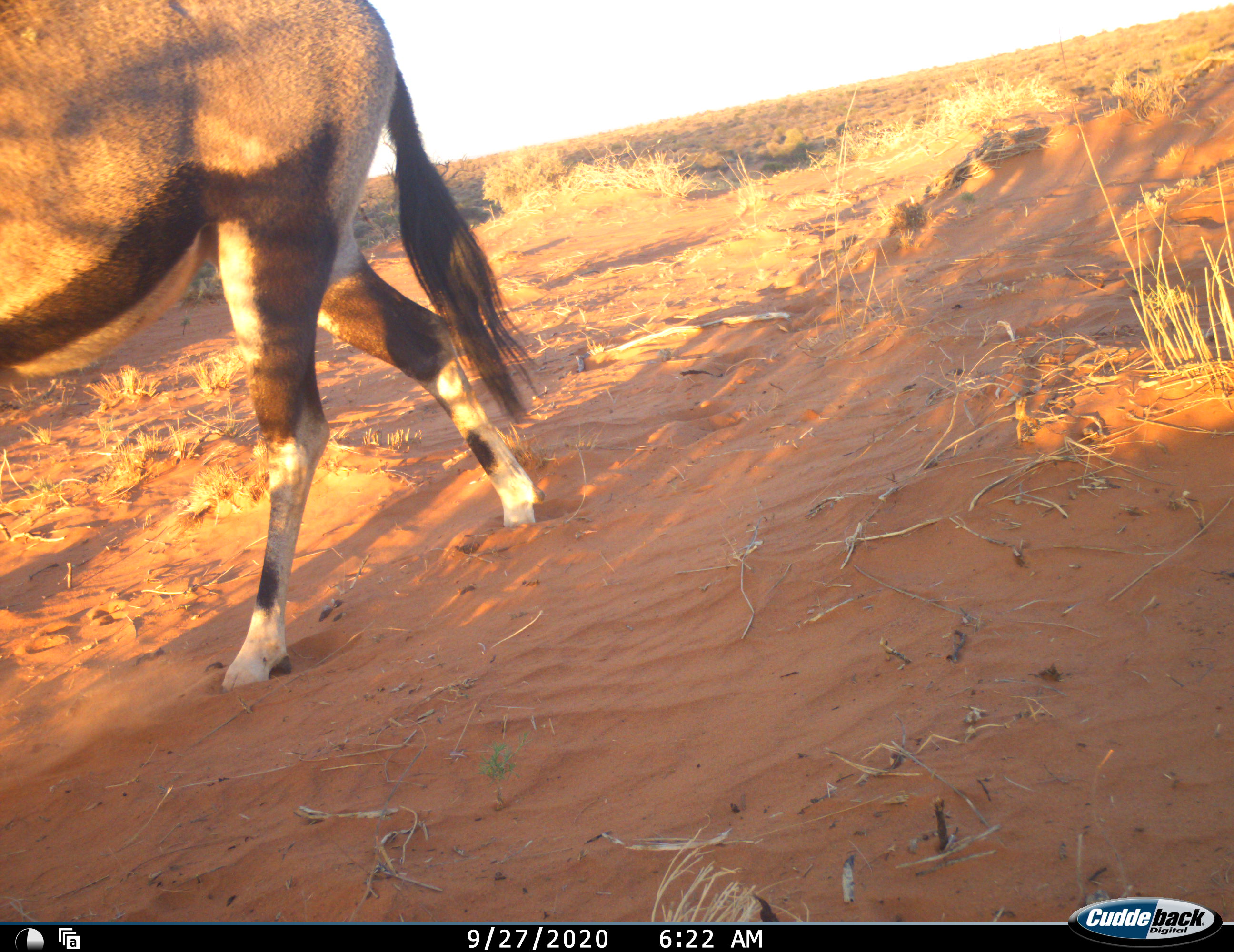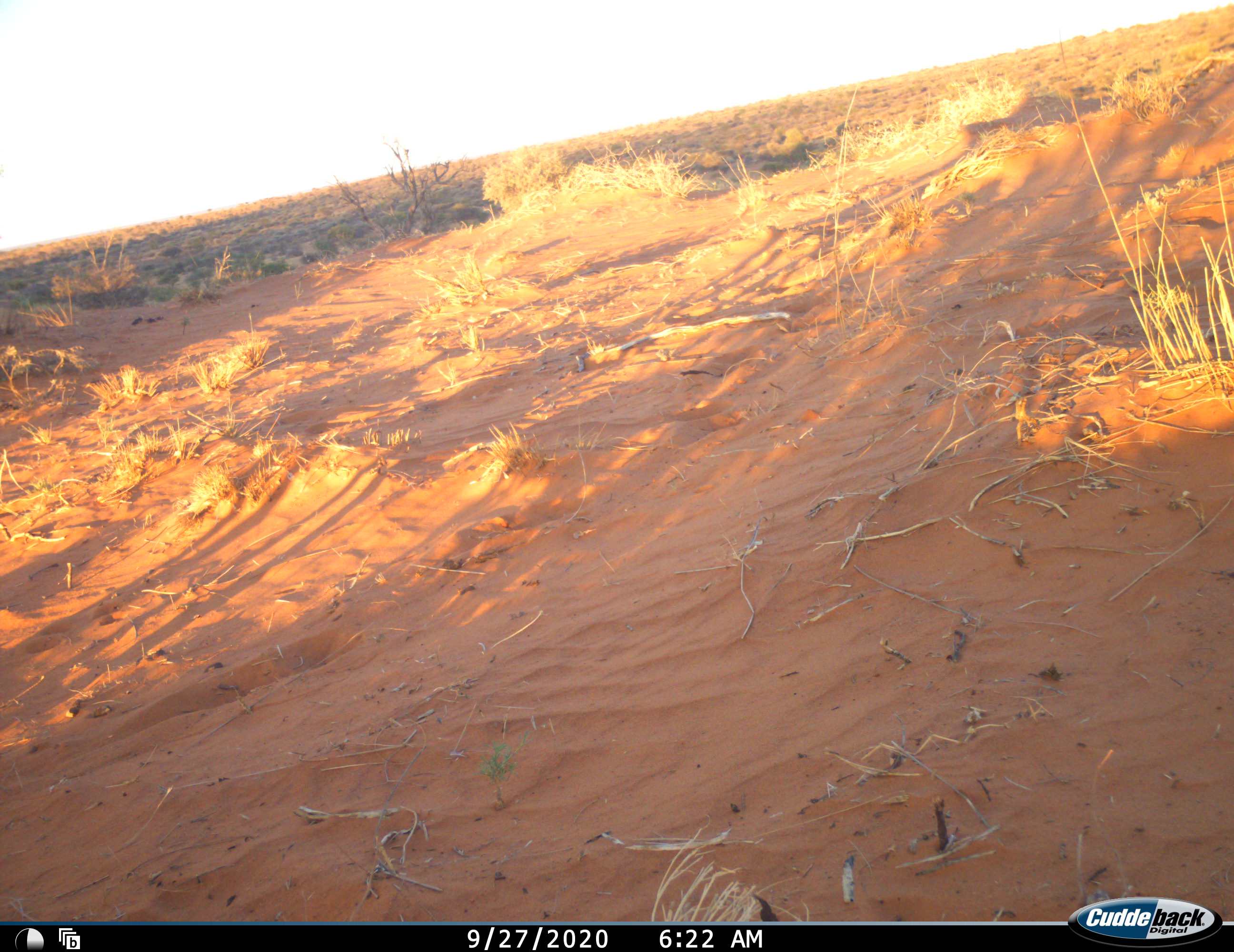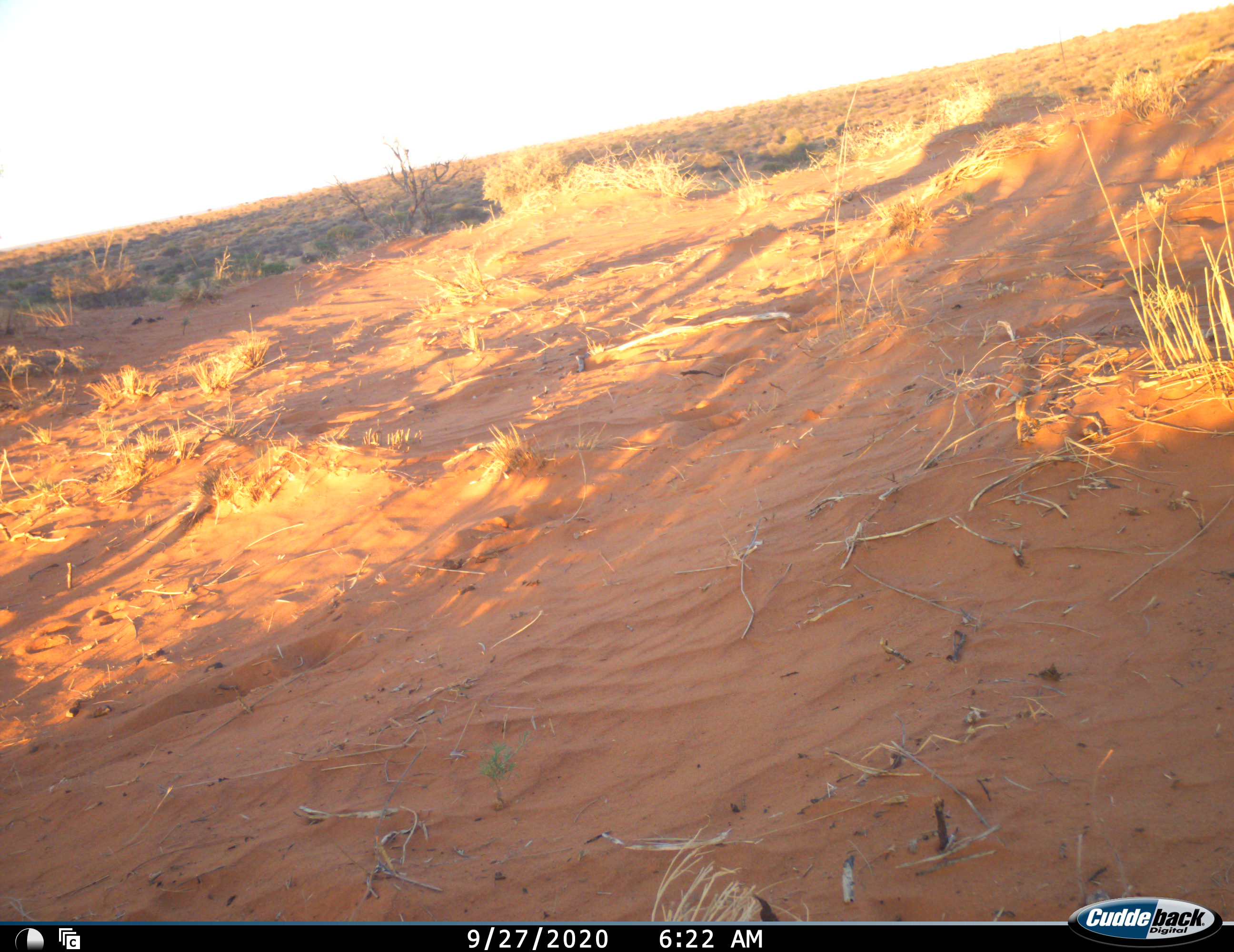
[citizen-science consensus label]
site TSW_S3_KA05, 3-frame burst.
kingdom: Animalia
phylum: Chordata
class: Mammalia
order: Artiodactyla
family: Bovidae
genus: Oryx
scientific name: Oryx gazella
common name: gemsbok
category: oryx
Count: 1.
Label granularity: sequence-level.